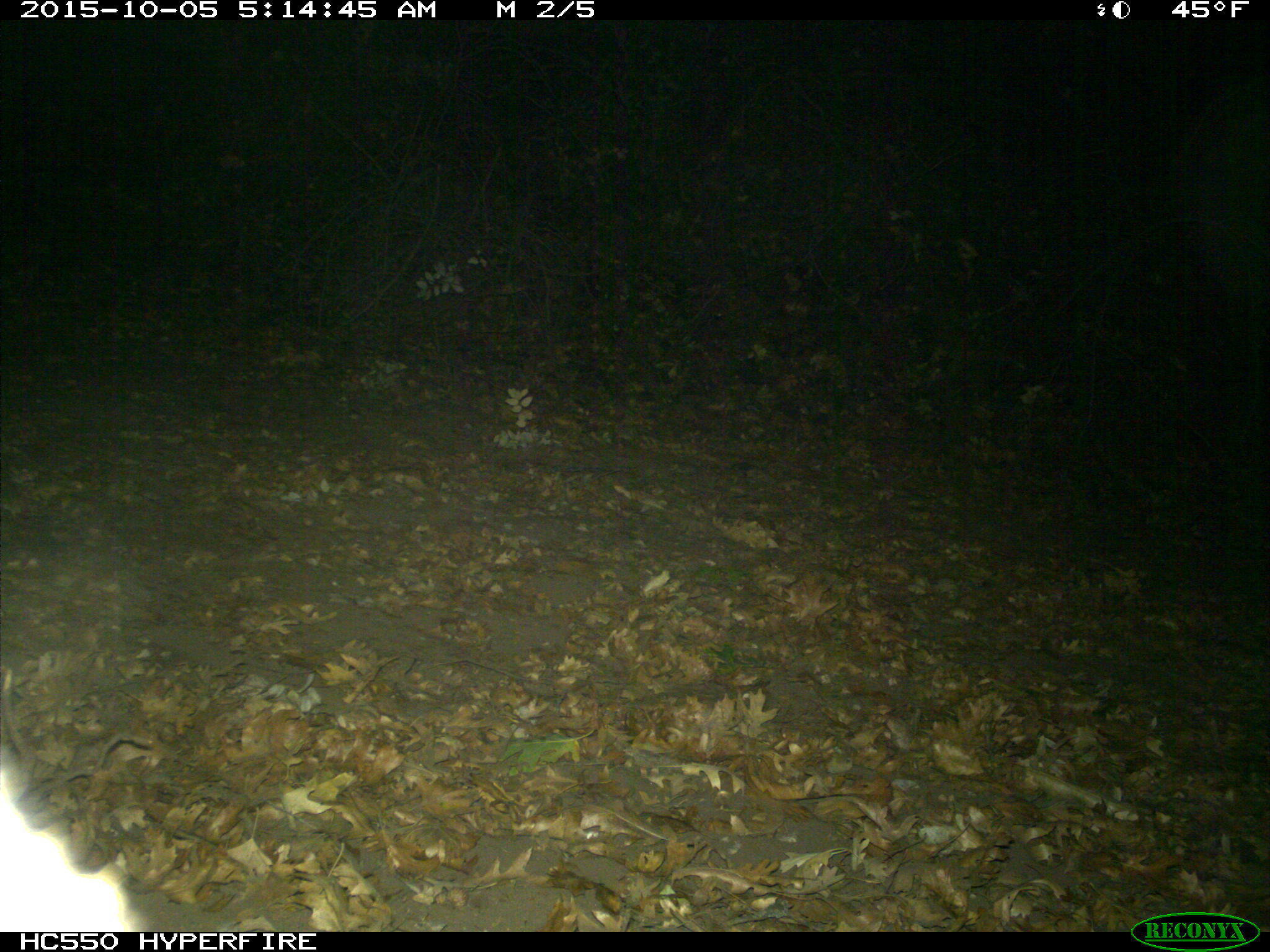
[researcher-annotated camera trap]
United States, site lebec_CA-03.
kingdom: Animalia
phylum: Chordata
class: Mammalia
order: Carnivora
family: Felidae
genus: Lynx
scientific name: Lynx rufus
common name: bobcat